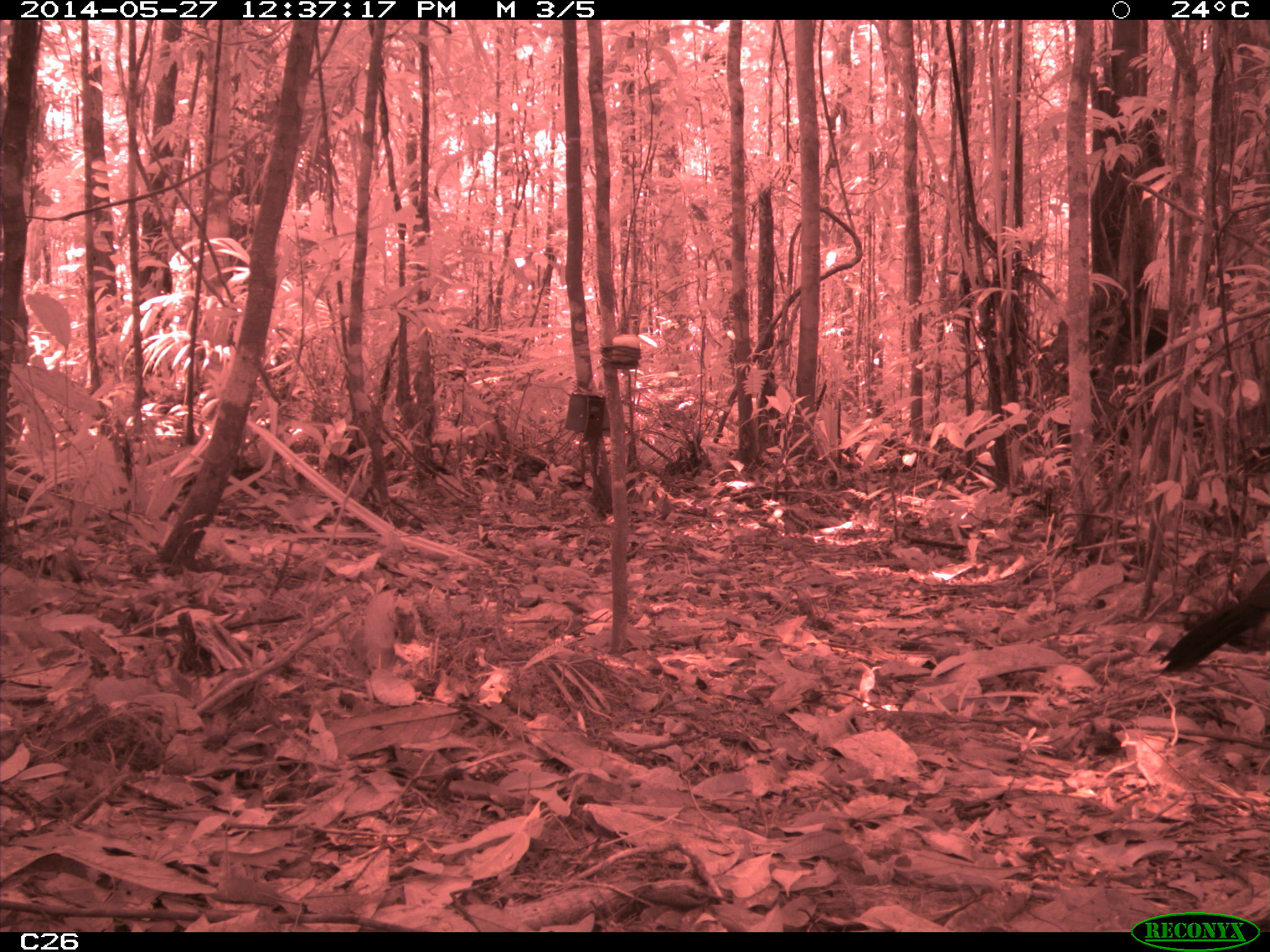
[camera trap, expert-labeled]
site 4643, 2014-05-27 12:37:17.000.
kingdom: Animalia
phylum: Chordata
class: Aves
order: Galliformes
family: Cracidae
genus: Crax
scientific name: Crax alector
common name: black curassow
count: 2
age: adult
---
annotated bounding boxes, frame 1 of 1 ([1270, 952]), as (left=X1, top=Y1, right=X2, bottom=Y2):
crax alector: (left=1157, top=565, right=1269, bottom=674)